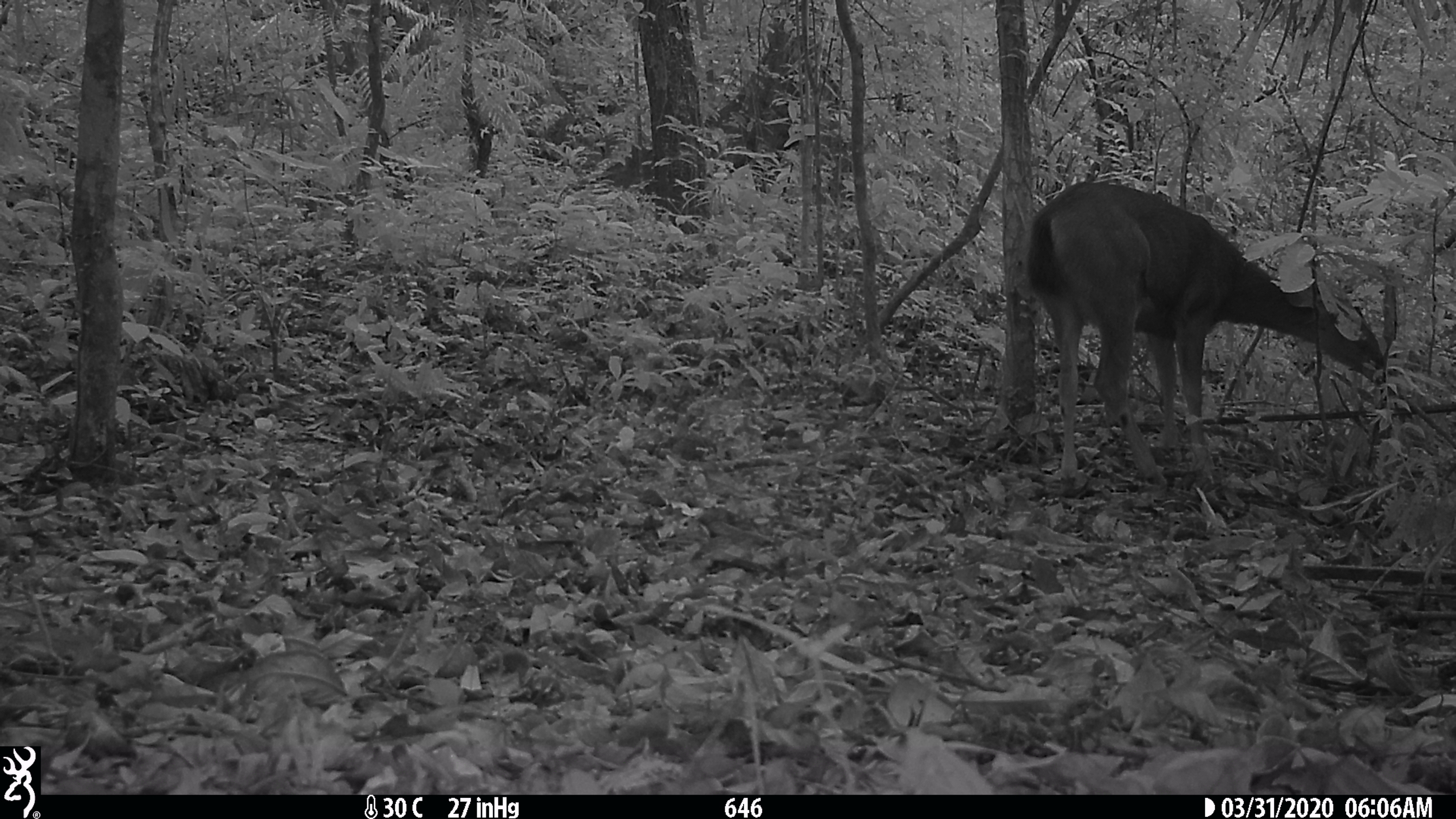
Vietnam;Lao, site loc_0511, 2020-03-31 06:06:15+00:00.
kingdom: Animalia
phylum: Chordata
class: Mammalia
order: Artiodactyla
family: Cervidae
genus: Rusa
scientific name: Rusa unicolor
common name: sambar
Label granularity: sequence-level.